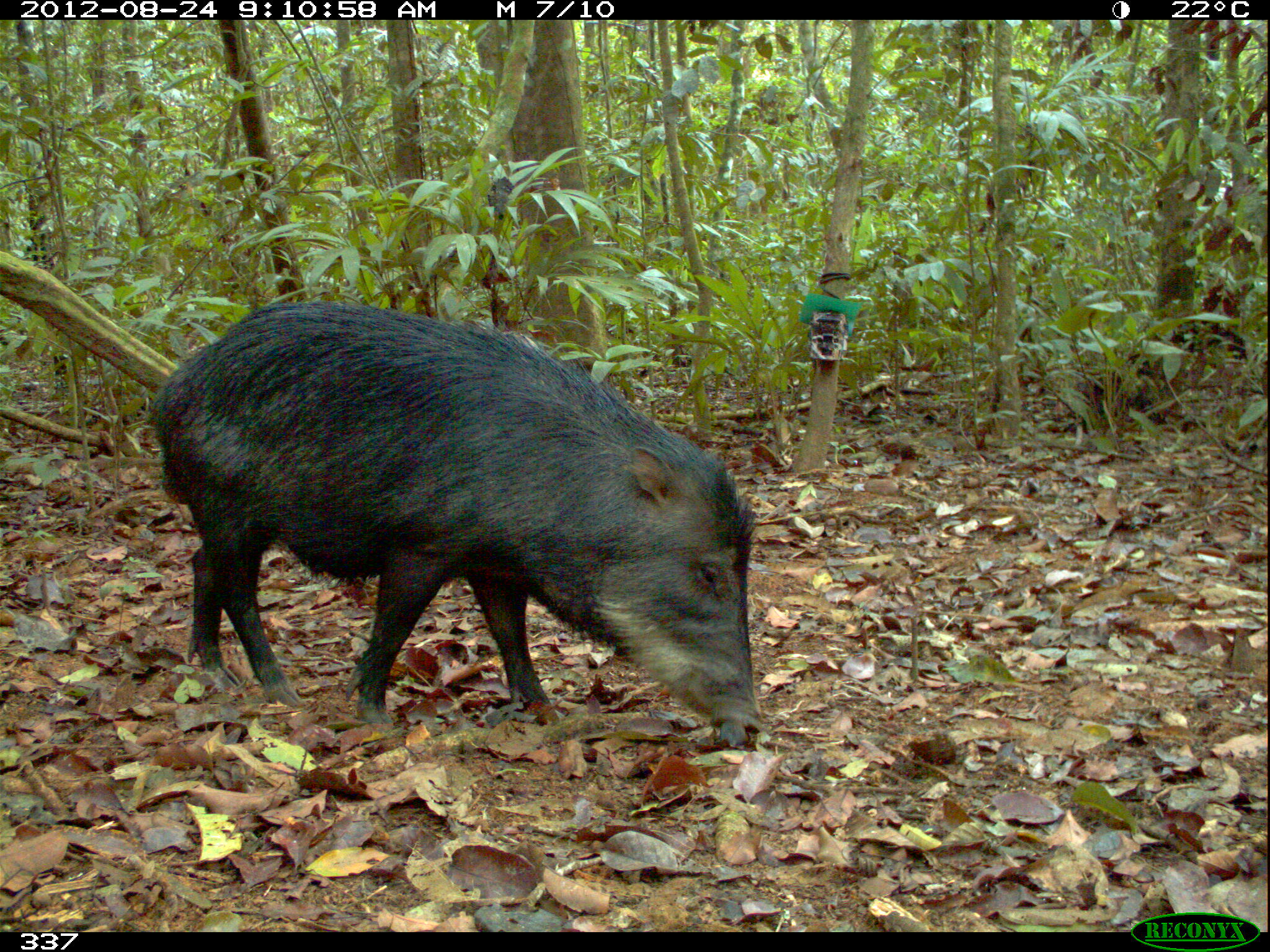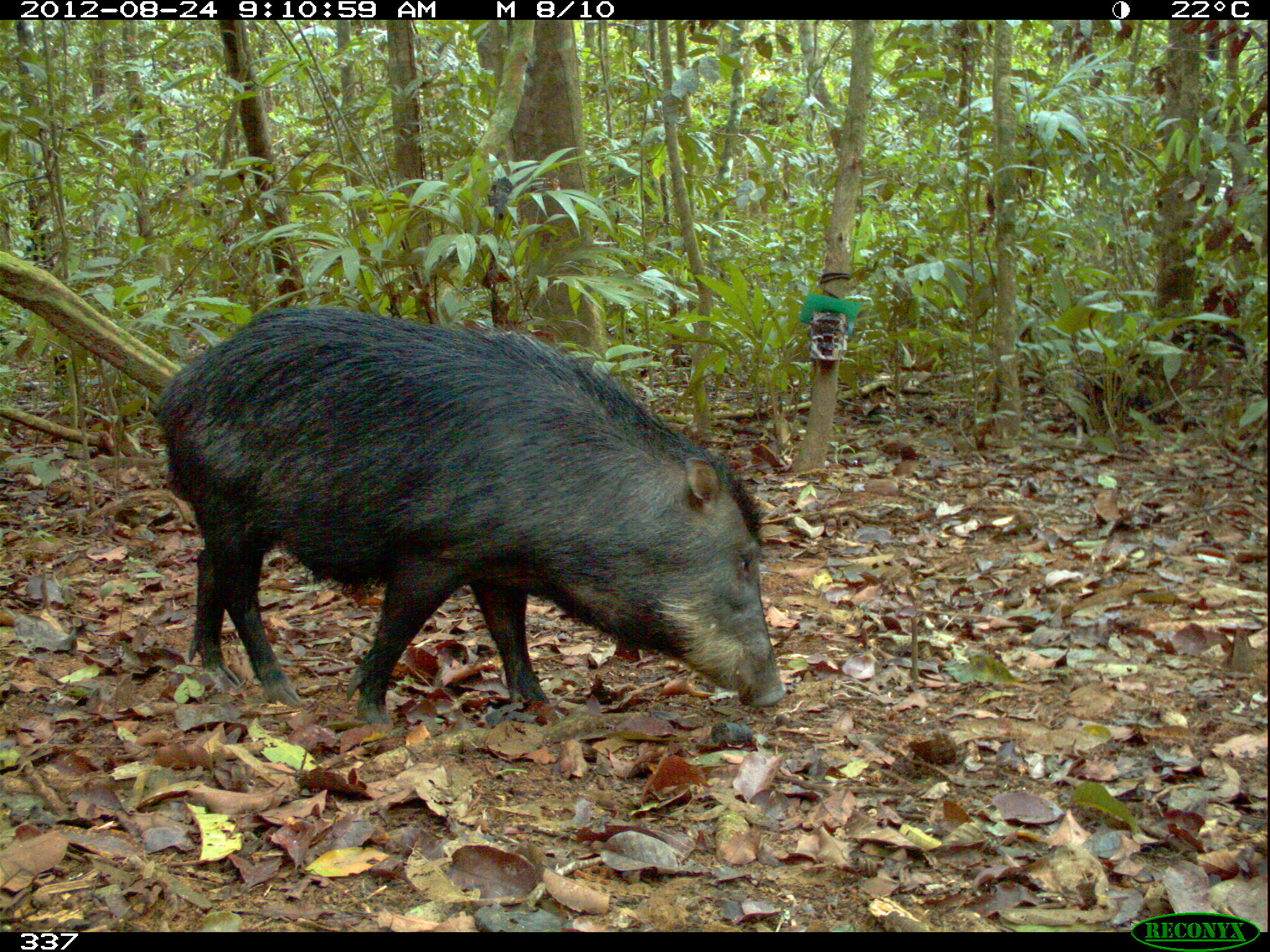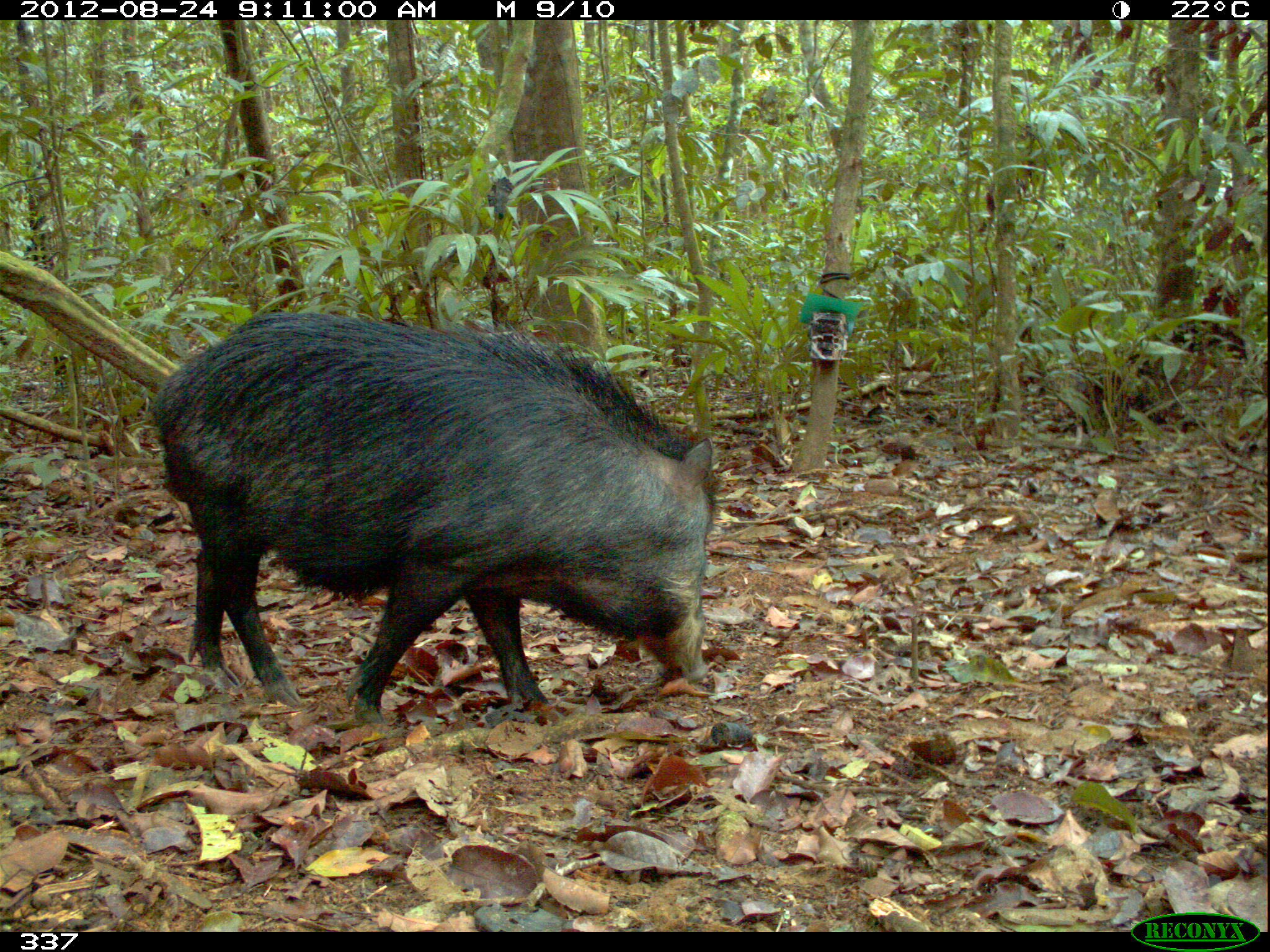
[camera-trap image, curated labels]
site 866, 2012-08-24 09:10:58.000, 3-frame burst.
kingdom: Animalia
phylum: Chordata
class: Mammalia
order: Artiodactyla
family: Tayassuidae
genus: Tayassu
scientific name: Tayassu pecari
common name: white-lipped peccary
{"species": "Tayassu pecari (white-lipped peccary)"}